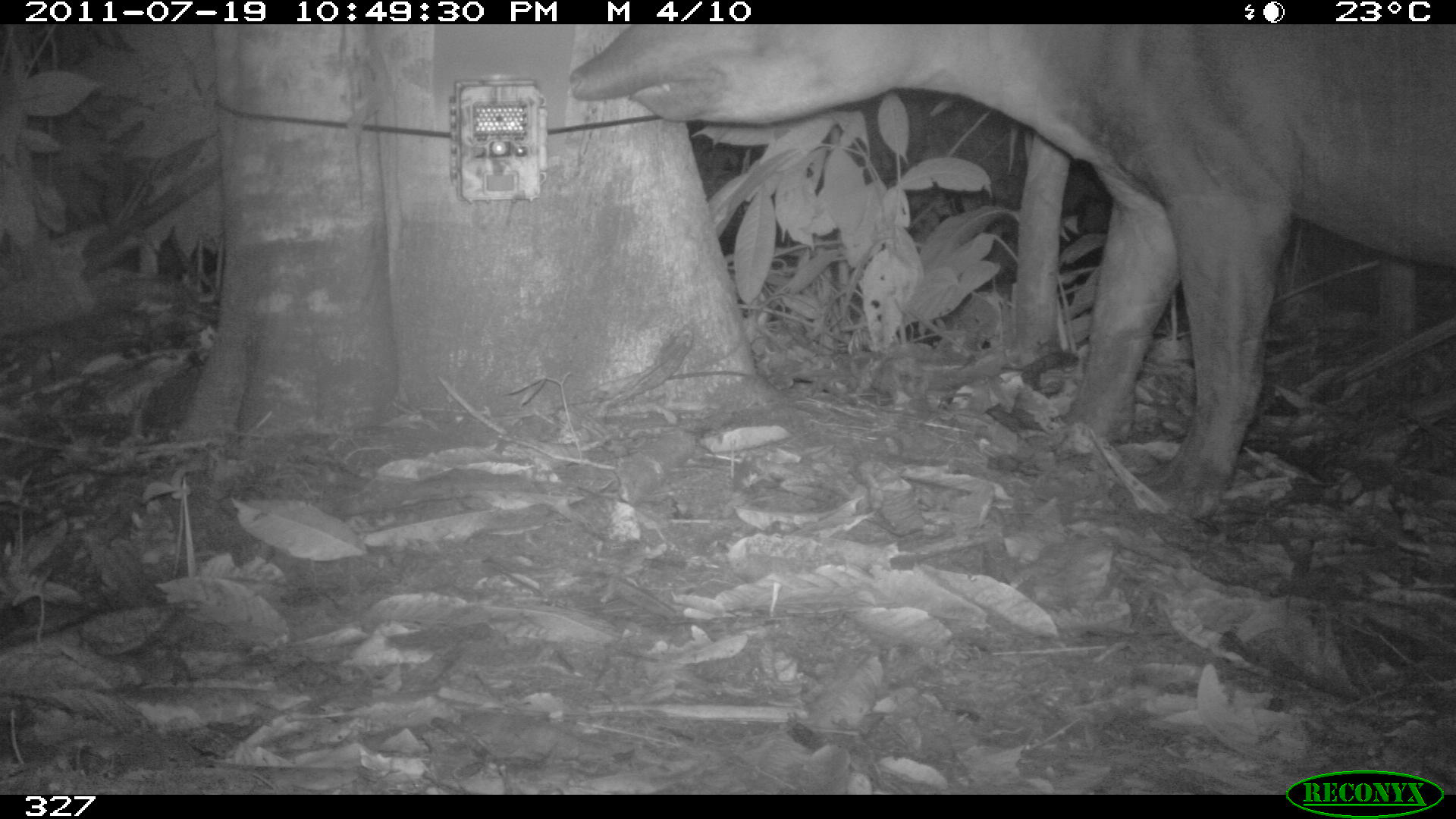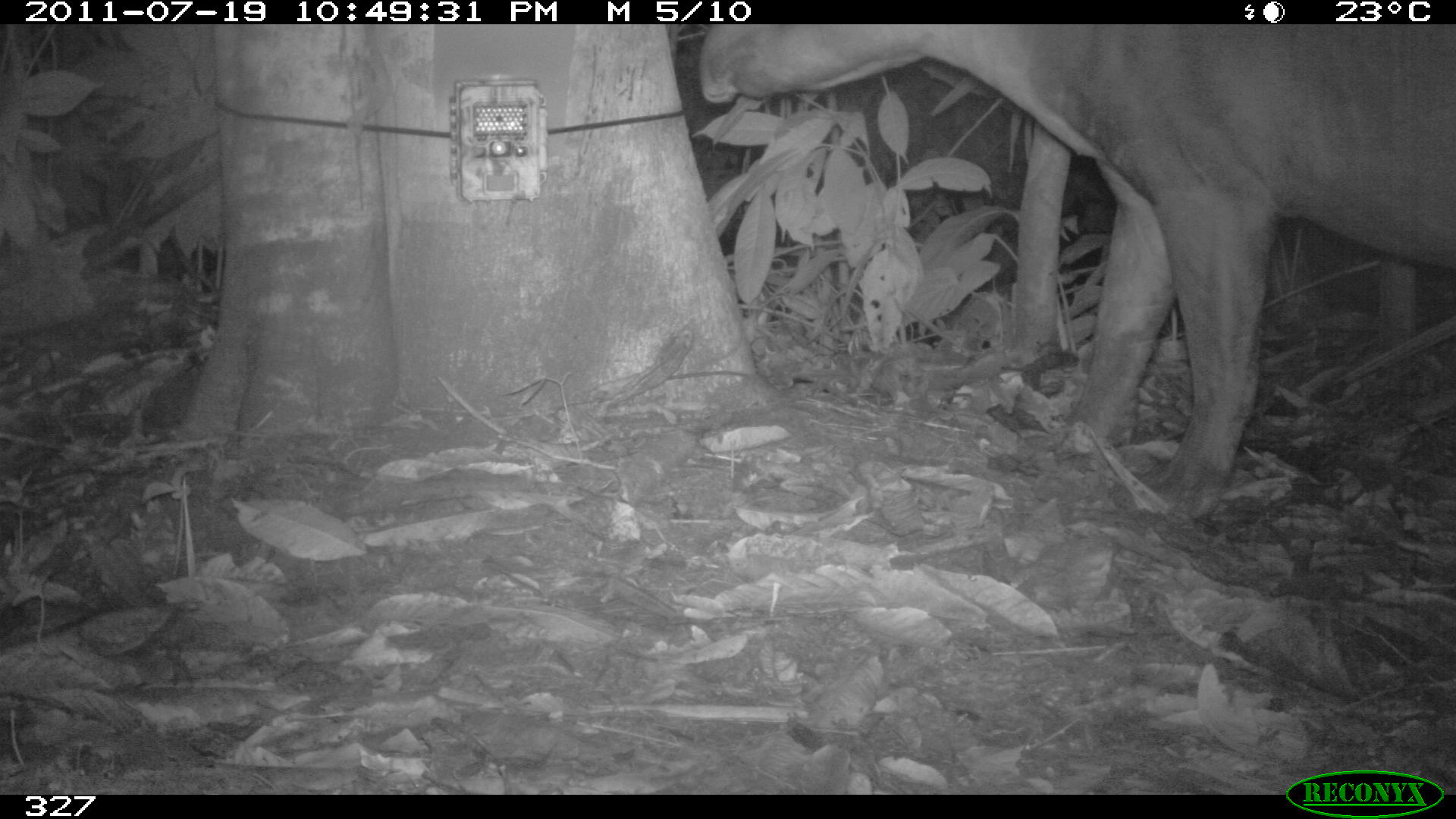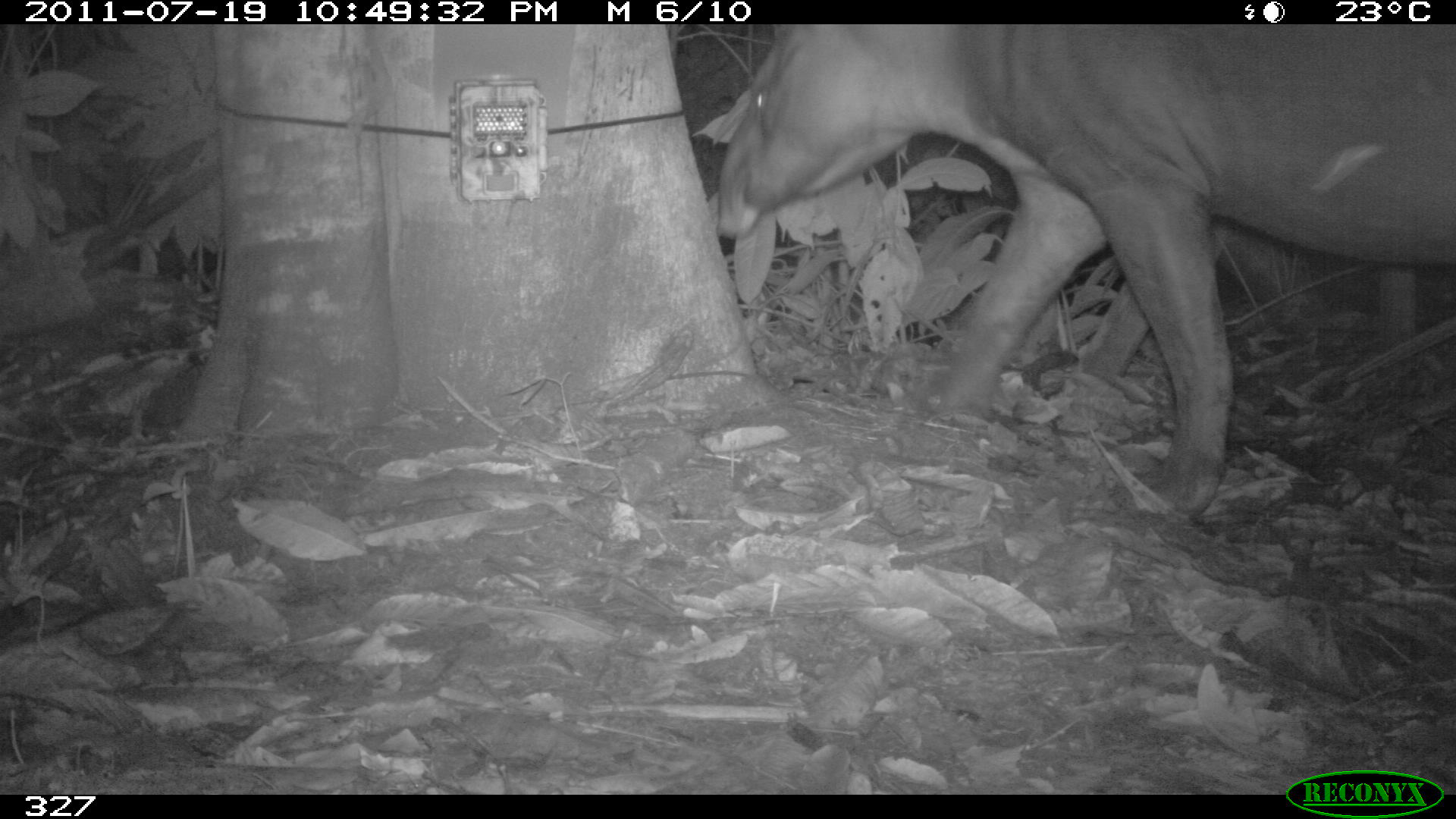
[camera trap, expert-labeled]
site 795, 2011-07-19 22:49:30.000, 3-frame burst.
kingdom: Animalia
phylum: Chordata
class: Mammalia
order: Perissodactyla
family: Tapiridae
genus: Tapirus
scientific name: Tapirus terrestris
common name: south american tapir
Tapirus terrestris (south american tapir).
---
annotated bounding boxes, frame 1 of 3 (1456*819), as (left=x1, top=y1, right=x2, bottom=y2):
tapirus terrestris: (left=560, top=25, right=1456, bottom=528)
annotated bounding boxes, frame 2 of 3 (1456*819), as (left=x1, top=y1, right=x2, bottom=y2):
tapirus terrestris: (left=699, top=24, right=1456, bottom=520)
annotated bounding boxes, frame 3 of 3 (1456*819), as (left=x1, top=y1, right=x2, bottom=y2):
tapirus terrestris: (left=710, top=24, right=1456, bottom=516)